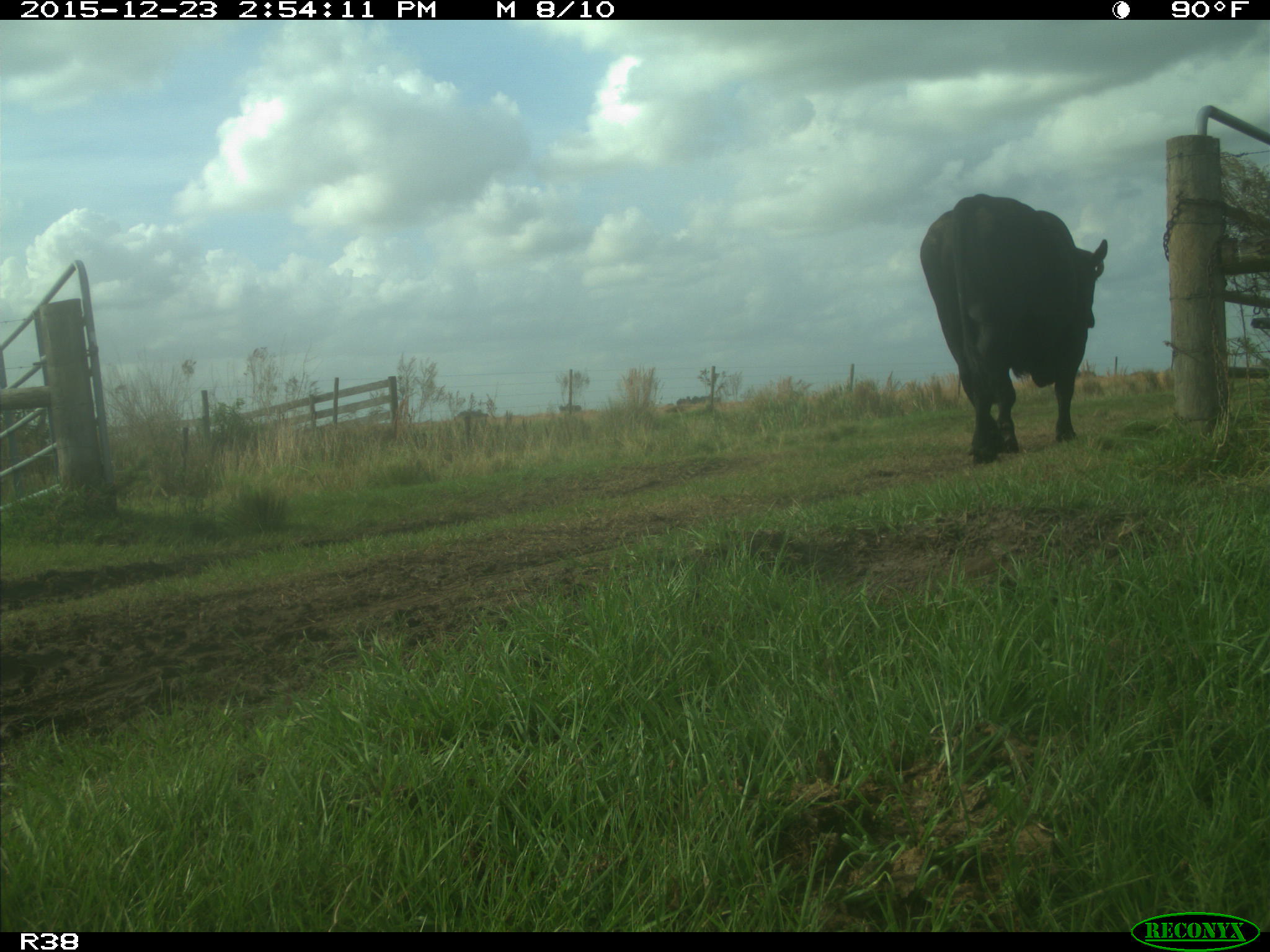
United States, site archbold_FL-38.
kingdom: Animalia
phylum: Chordata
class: Mammalia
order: Artiodactyla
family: Bovidae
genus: Bos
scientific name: Bos taurus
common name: domestic cow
Bos taurus (domestic cow).